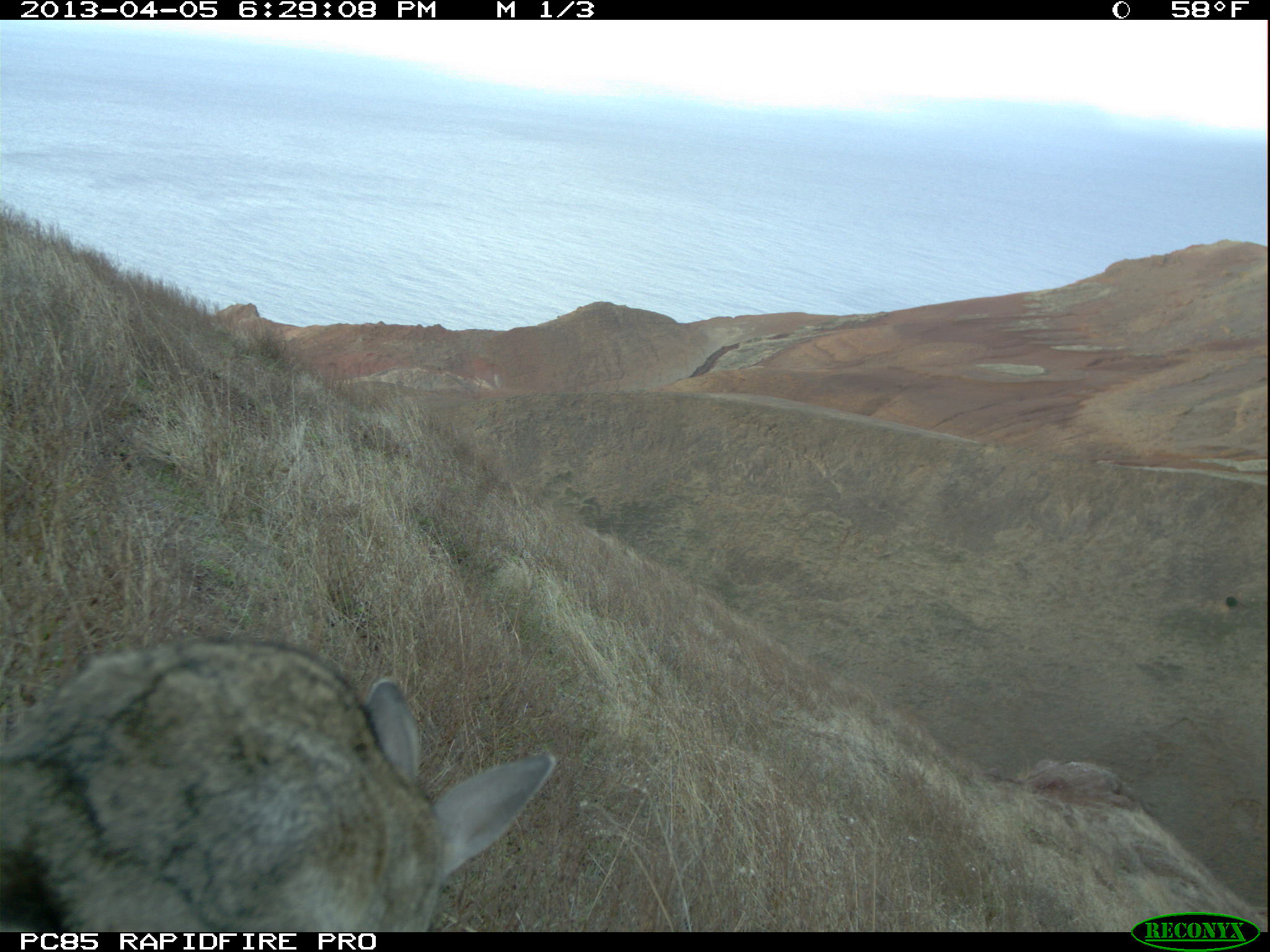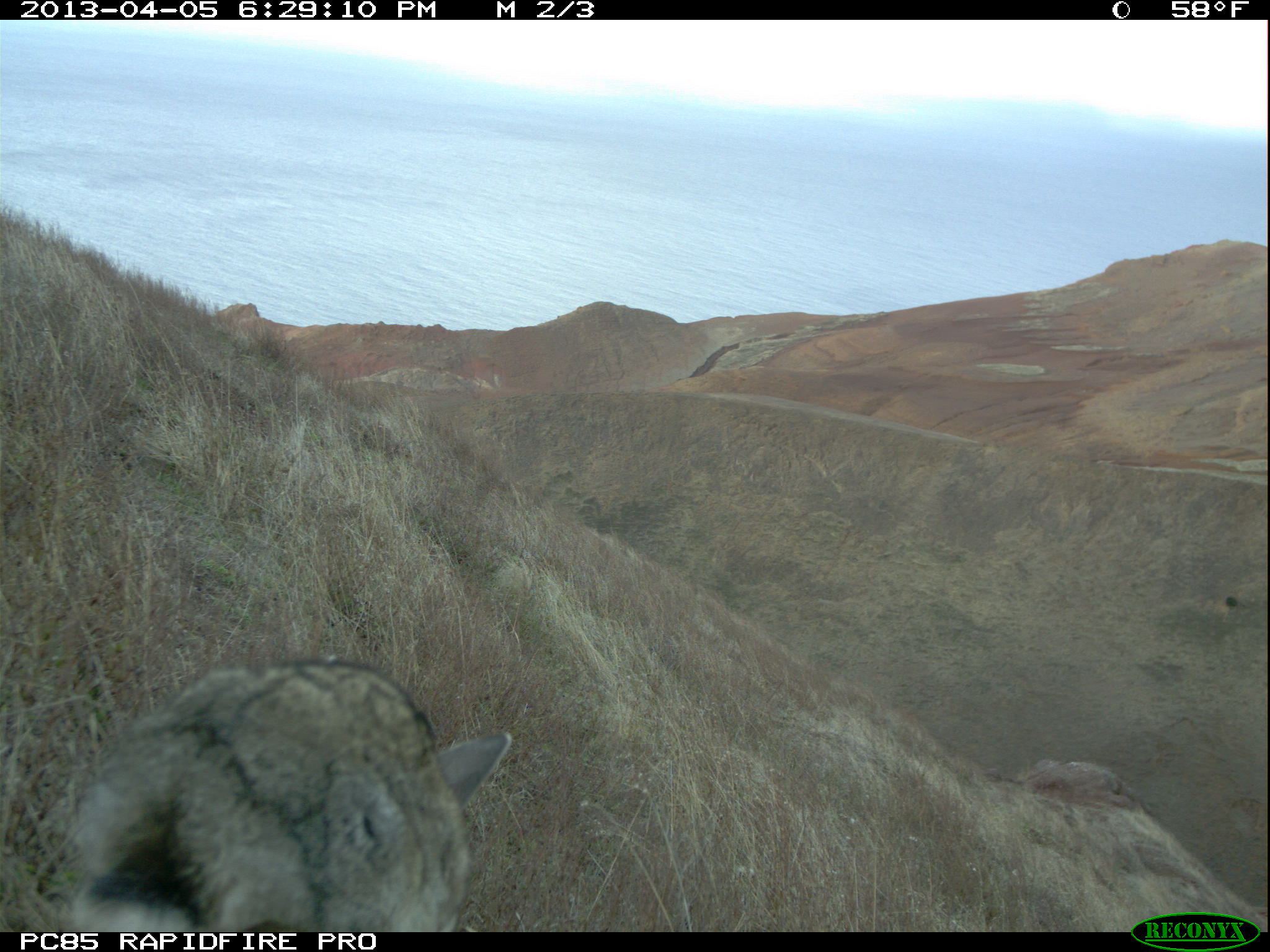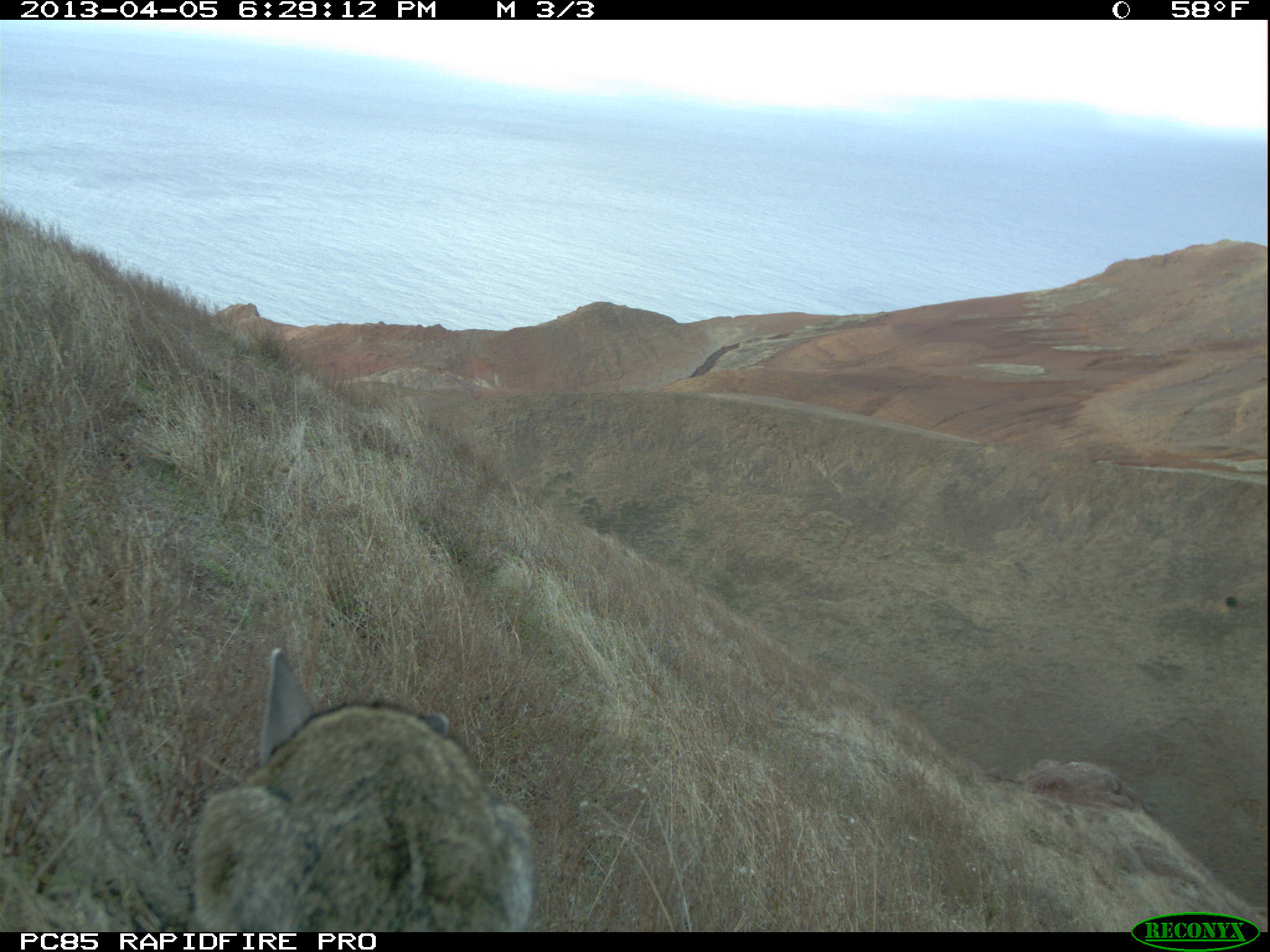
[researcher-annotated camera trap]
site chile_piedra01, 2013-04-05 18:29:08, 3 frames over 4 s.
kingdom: Animalia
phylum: Chordata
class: Mammalia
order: Lagomorpha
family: Leporidae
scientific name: Leporidae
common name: rabbits and hares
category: rabbit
Rabbit (rabbits and hares) (Leporidae).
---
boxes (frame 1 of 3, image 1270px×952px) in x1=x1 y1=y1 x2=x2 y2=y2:
rabbit: x1=0 y1=632 x2=559 y2=933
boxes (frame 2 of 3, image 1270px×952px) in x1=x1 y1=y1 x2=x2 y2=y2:
rabbit: x1=55 y1=653 x2=512 y2=933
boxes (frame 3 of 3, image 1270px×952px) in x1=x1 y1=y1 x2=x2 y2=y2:
rabbit: x1=185 y1=643 x2=533 y2=928